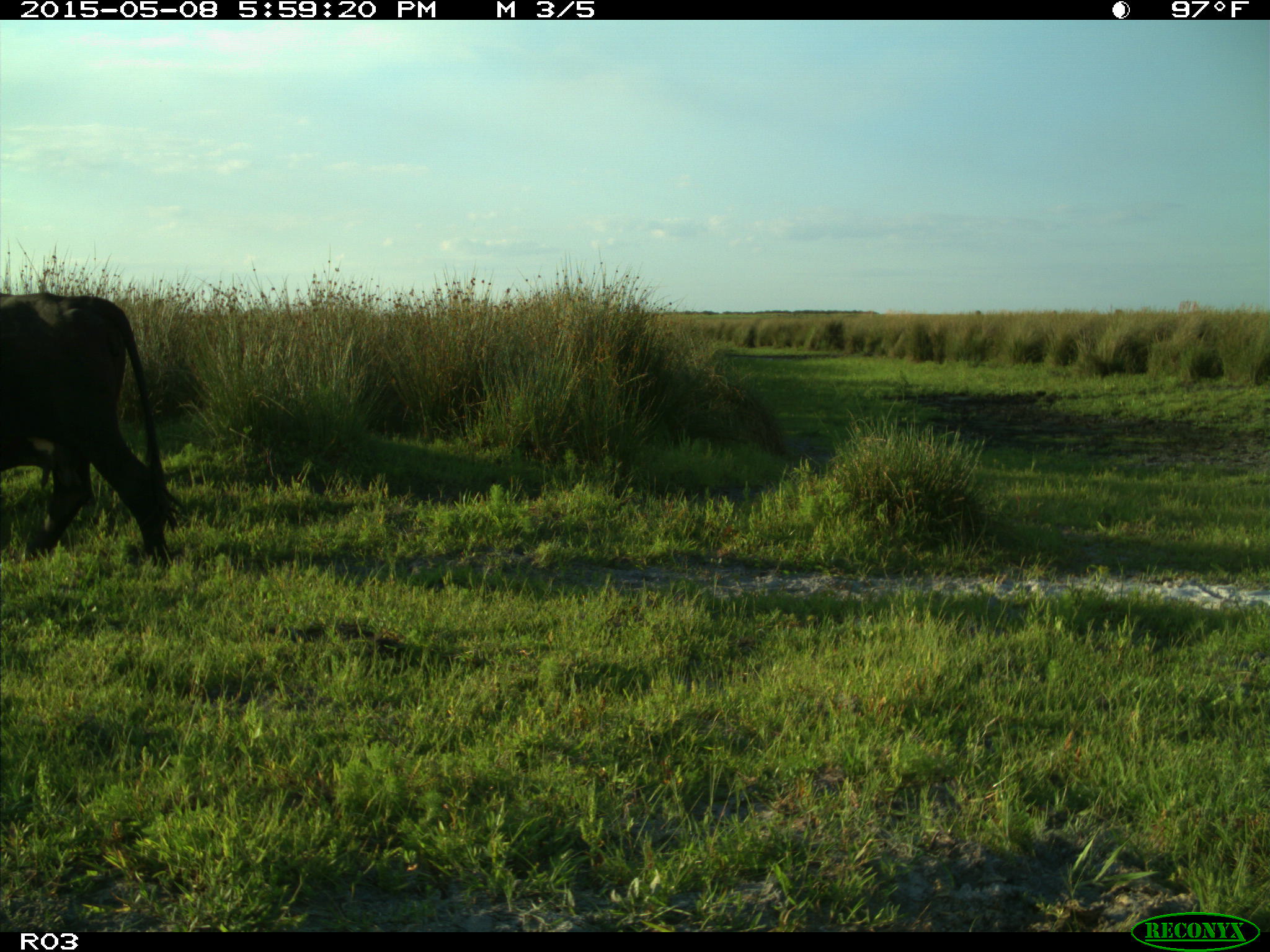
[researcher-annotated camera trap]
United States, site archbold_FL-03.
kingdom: Animalia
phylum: Chordata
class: Mammalia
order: Artiodactyla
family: Bovidae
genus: Bos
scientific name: Bos taurus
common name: domestic cow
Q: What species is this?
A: Bos taurus (domestic cow).